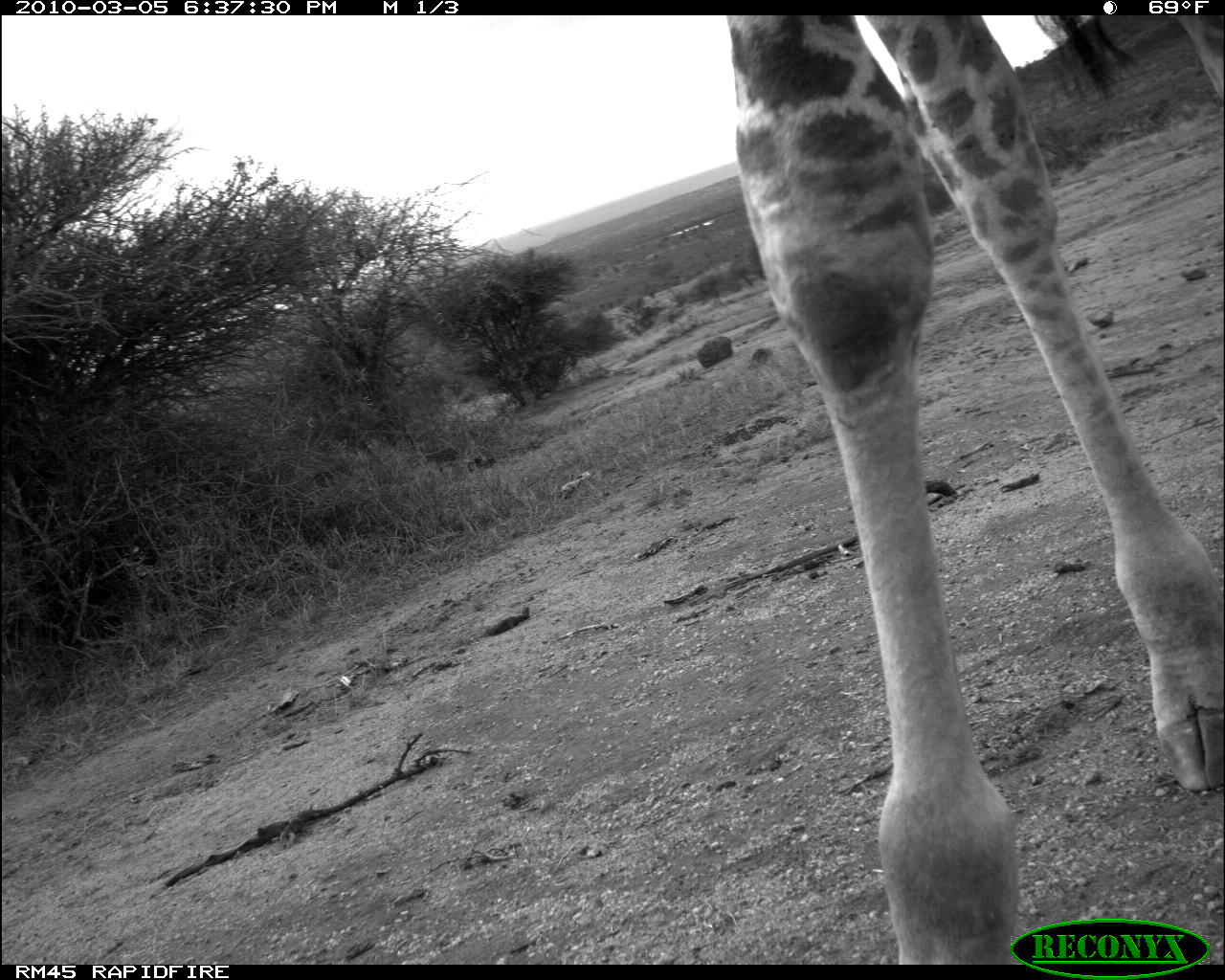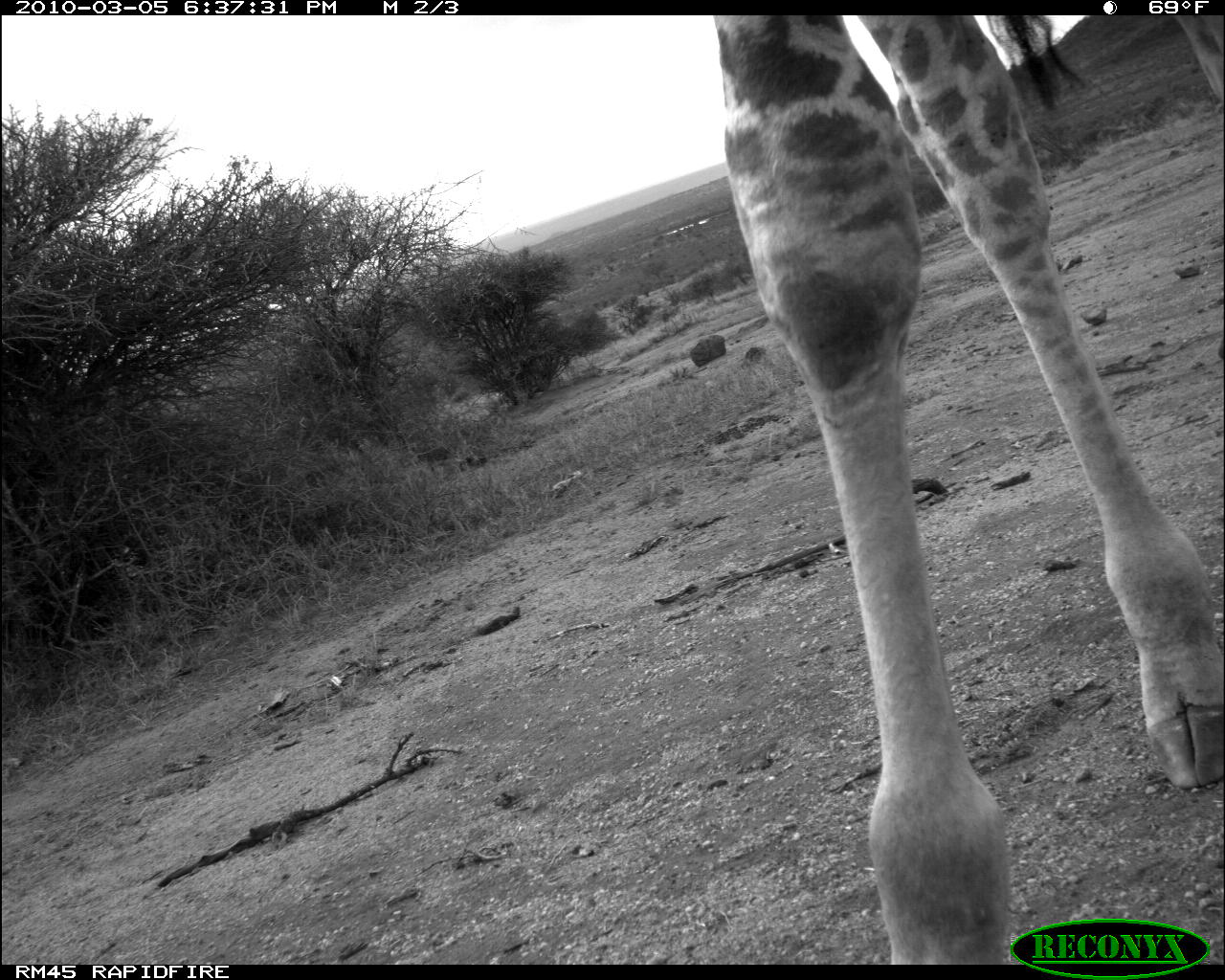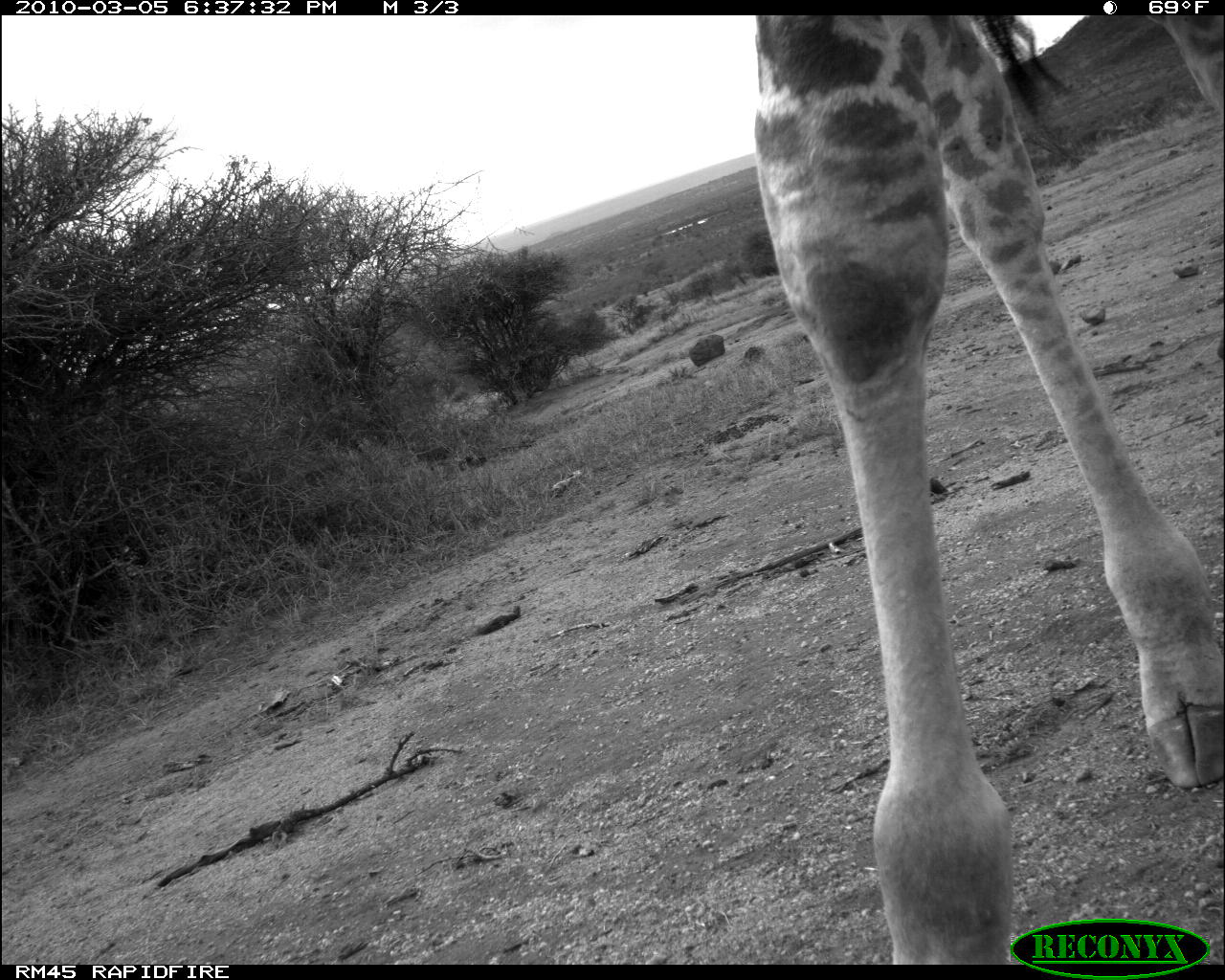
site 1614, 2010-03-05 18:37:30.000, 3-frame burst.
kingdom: Animalia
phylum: Chordata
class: Mammalia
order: Artiodactyla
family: Giraffidae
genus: Giraffa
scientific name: Giraffa camelopardalis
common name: giraffe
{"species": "Giraffa camelopardalis (giraffe)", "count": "1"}